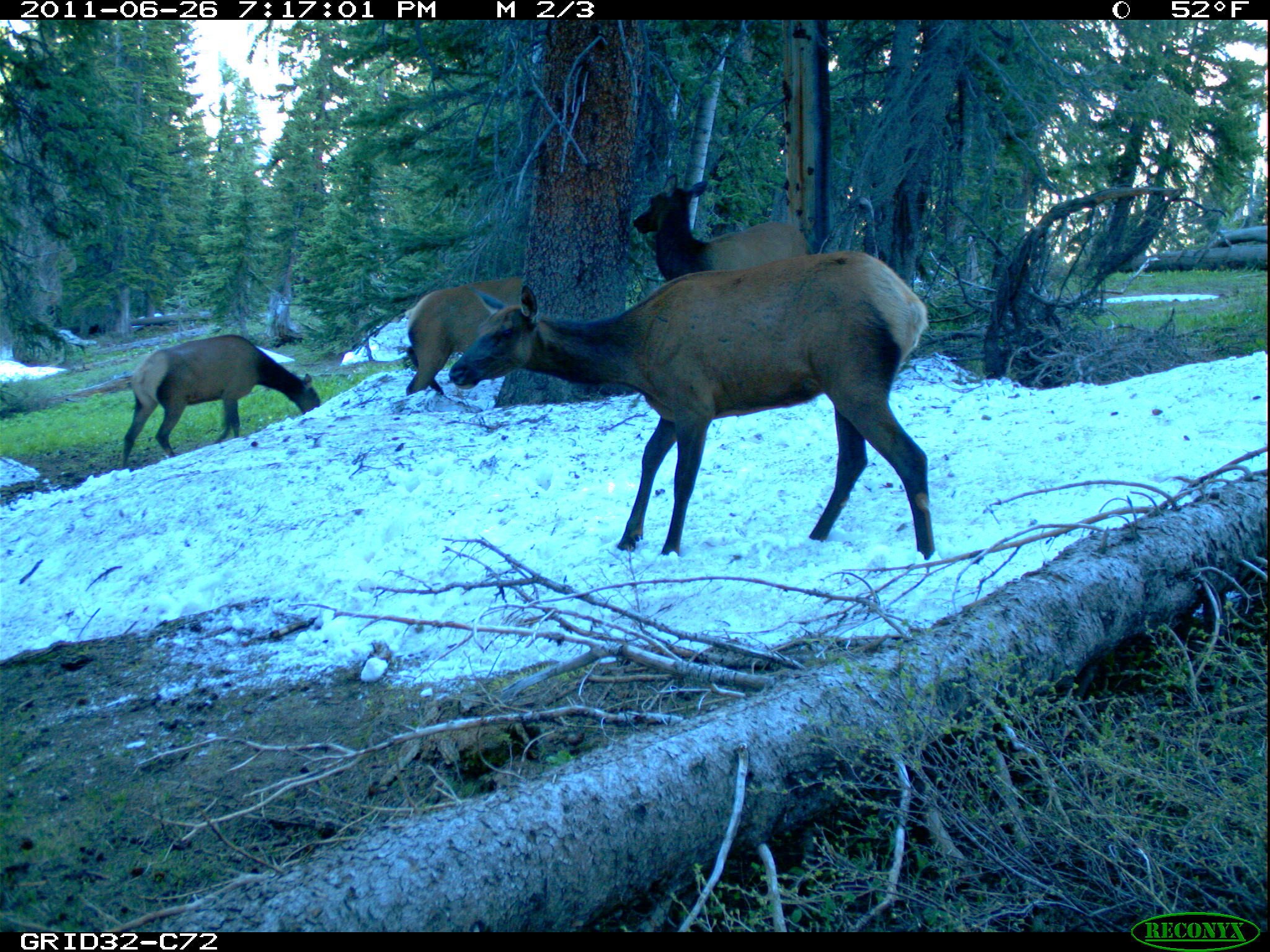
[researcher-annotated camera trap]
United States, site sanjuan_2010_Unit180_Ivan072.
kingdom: Animalia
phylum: Chordata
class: Mammalia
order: Artiodactyla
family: Cervidae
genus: Cervus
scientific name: Cervus elaphus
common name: red deer